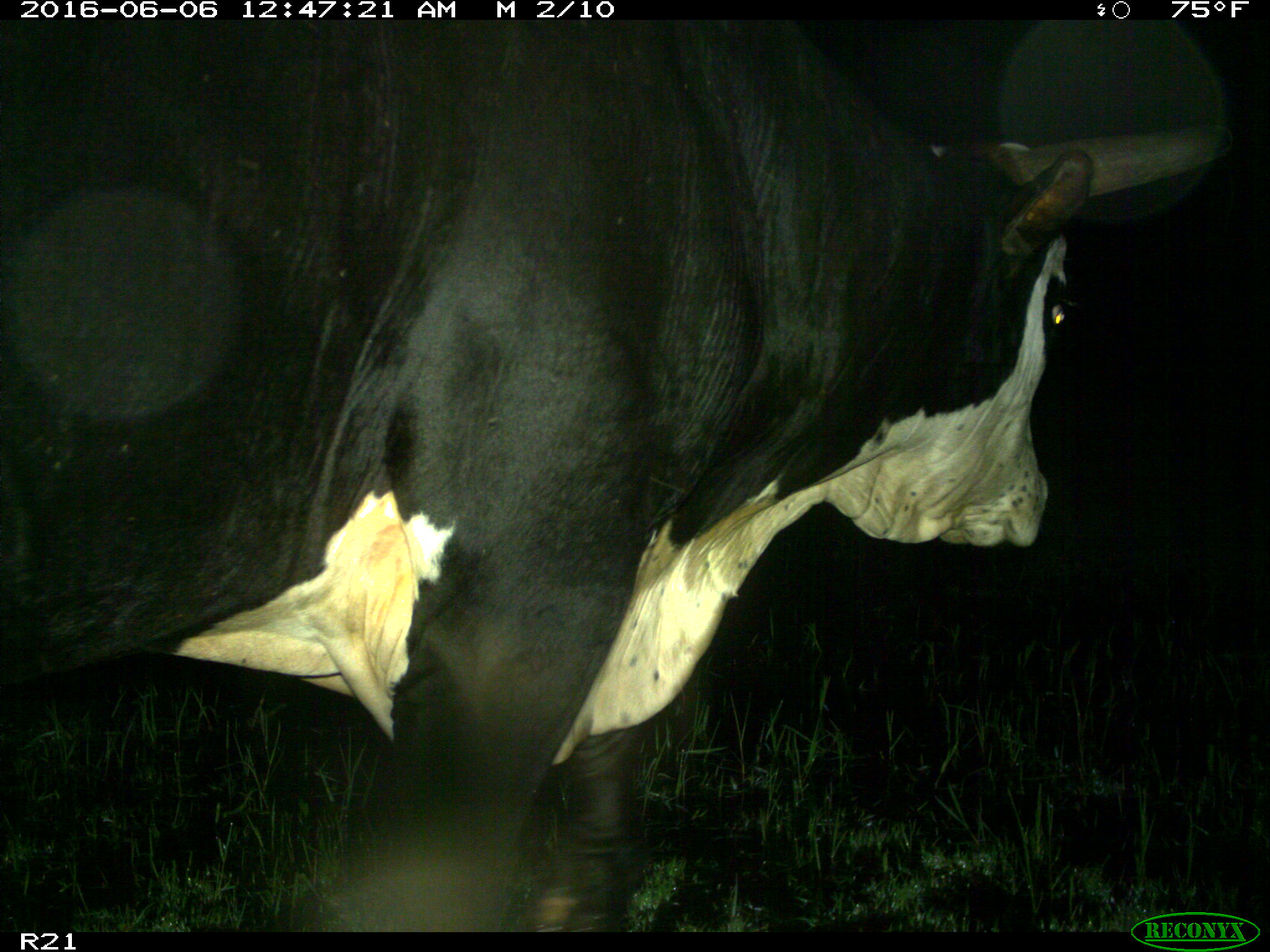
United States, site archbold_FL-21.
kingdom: Animalia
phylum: Chordata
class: Mammalia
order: Artiodactyla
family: Bovidae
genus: Bos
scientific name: Bos taurus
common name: domestic cow